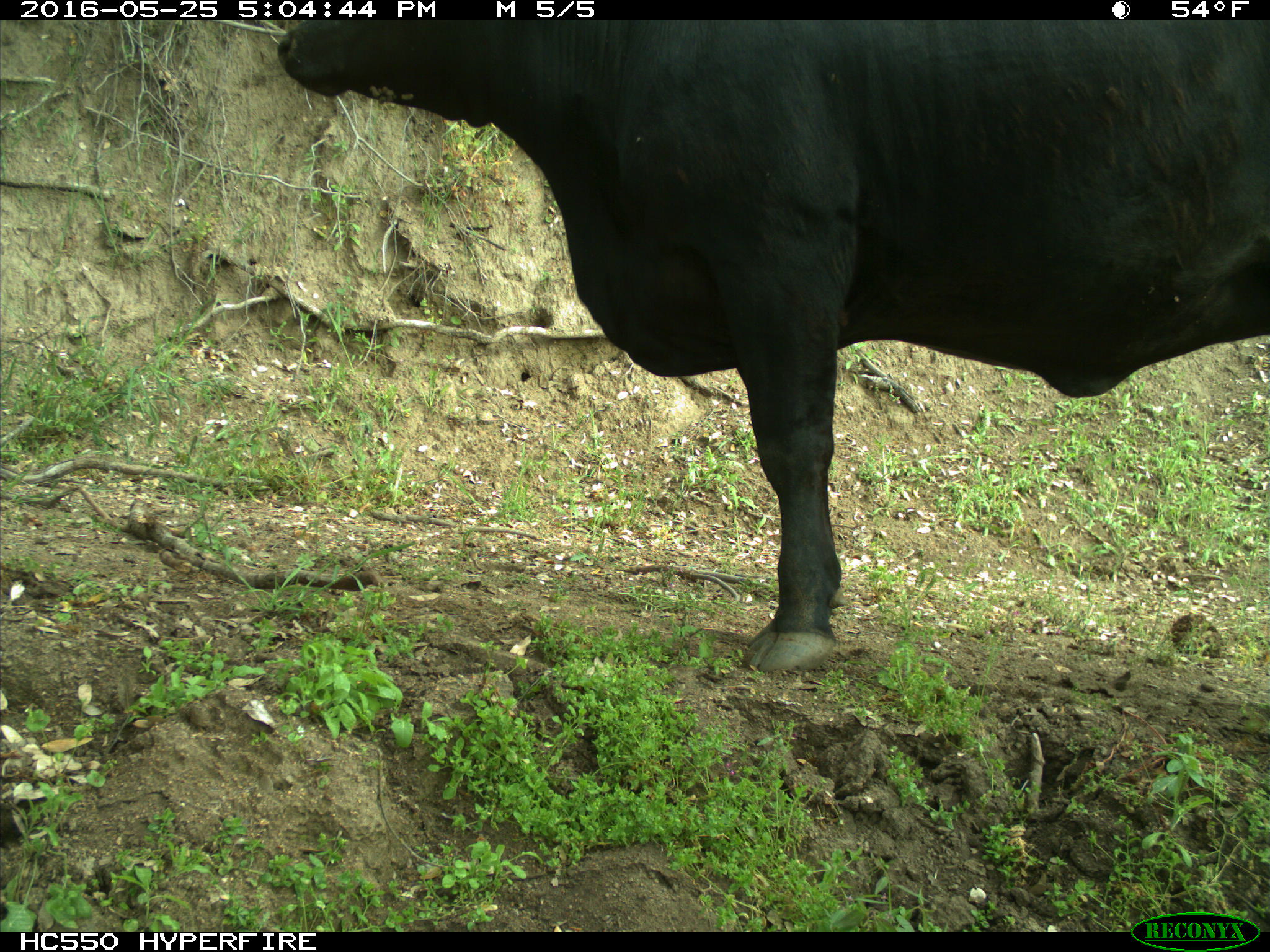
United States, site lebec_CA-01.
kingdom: Animalia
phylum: Chordata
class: Mammalia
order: Artiodactyla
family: Bovidae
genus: Bos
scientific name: Bos taurus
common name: domestic cow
Bos taurus (domestic cow).